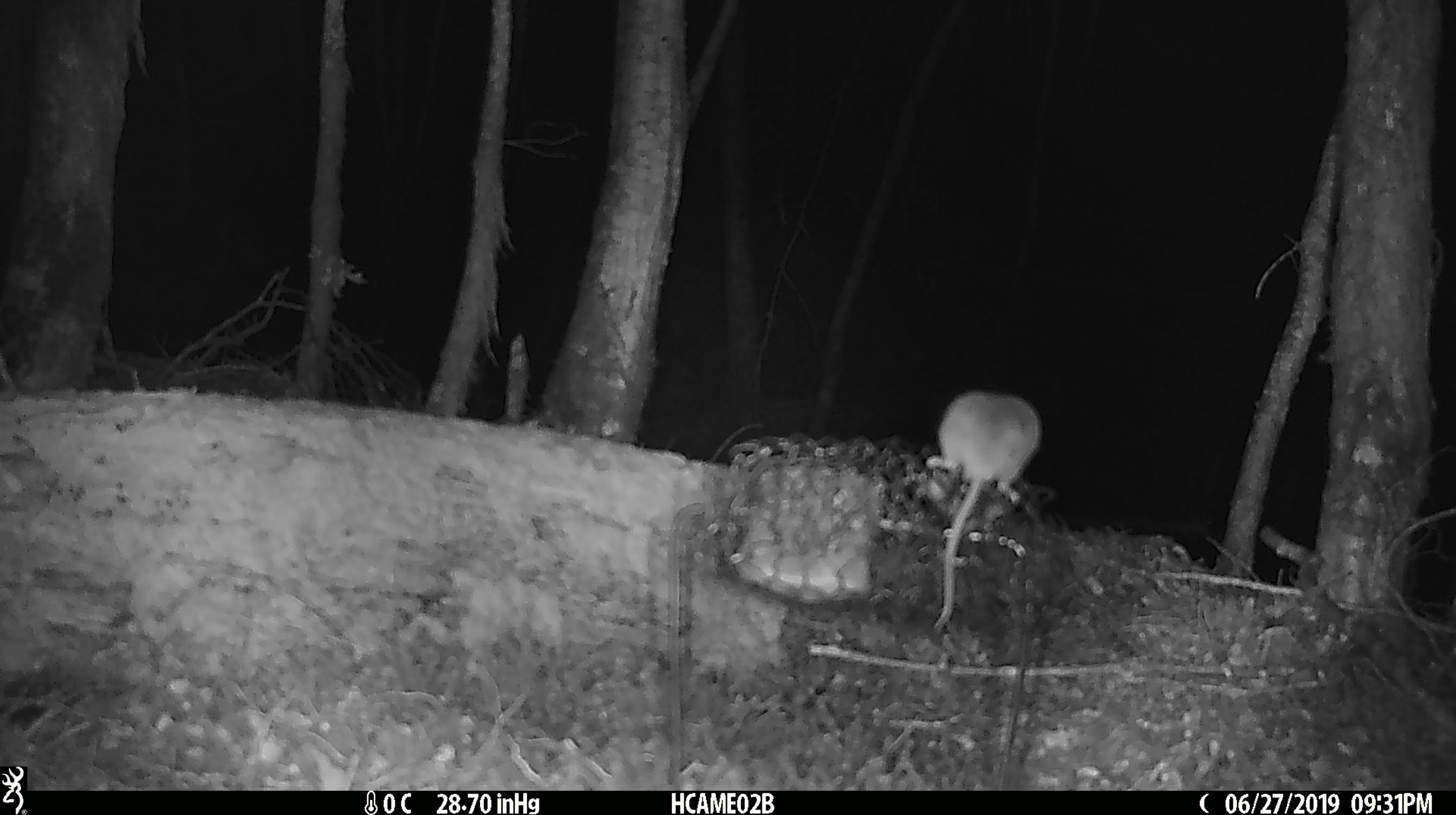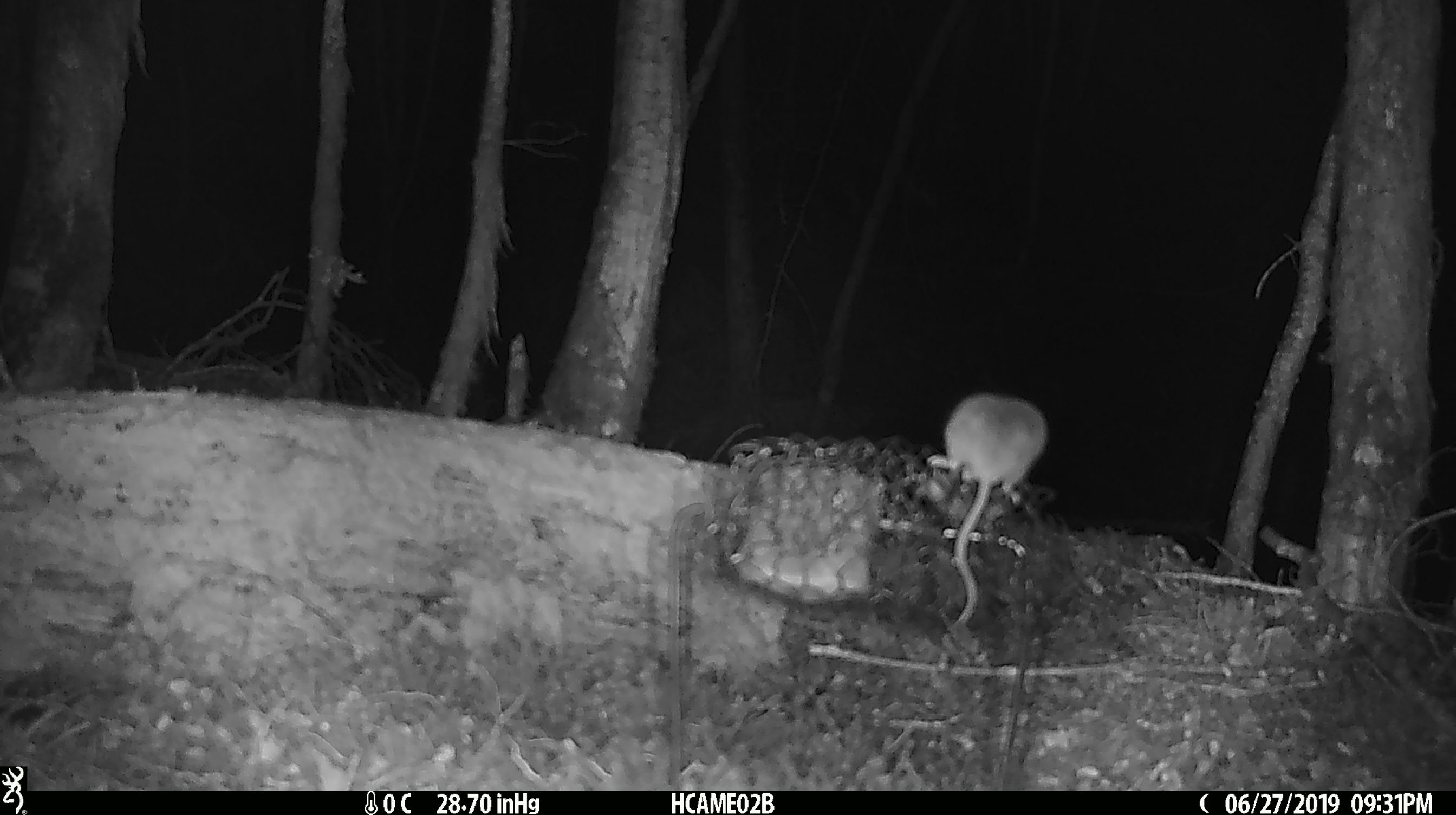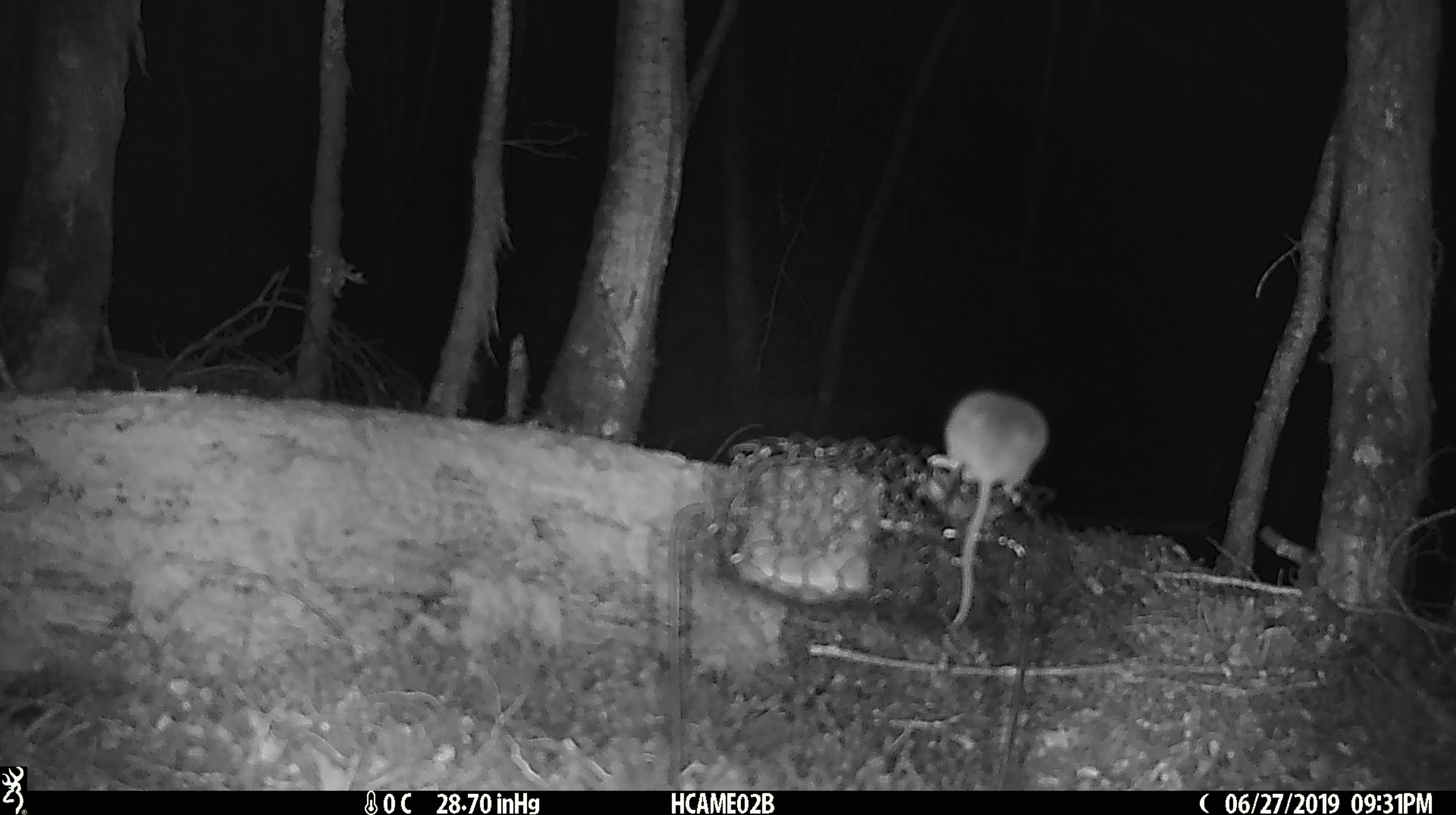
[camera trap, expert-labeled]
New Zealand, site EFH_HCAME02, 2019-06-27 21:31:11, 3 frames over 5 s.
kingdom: Animalia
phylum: Chordata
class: Mammalia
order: Rodentia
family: Muridae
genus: Mus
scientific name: Mus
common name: mouse